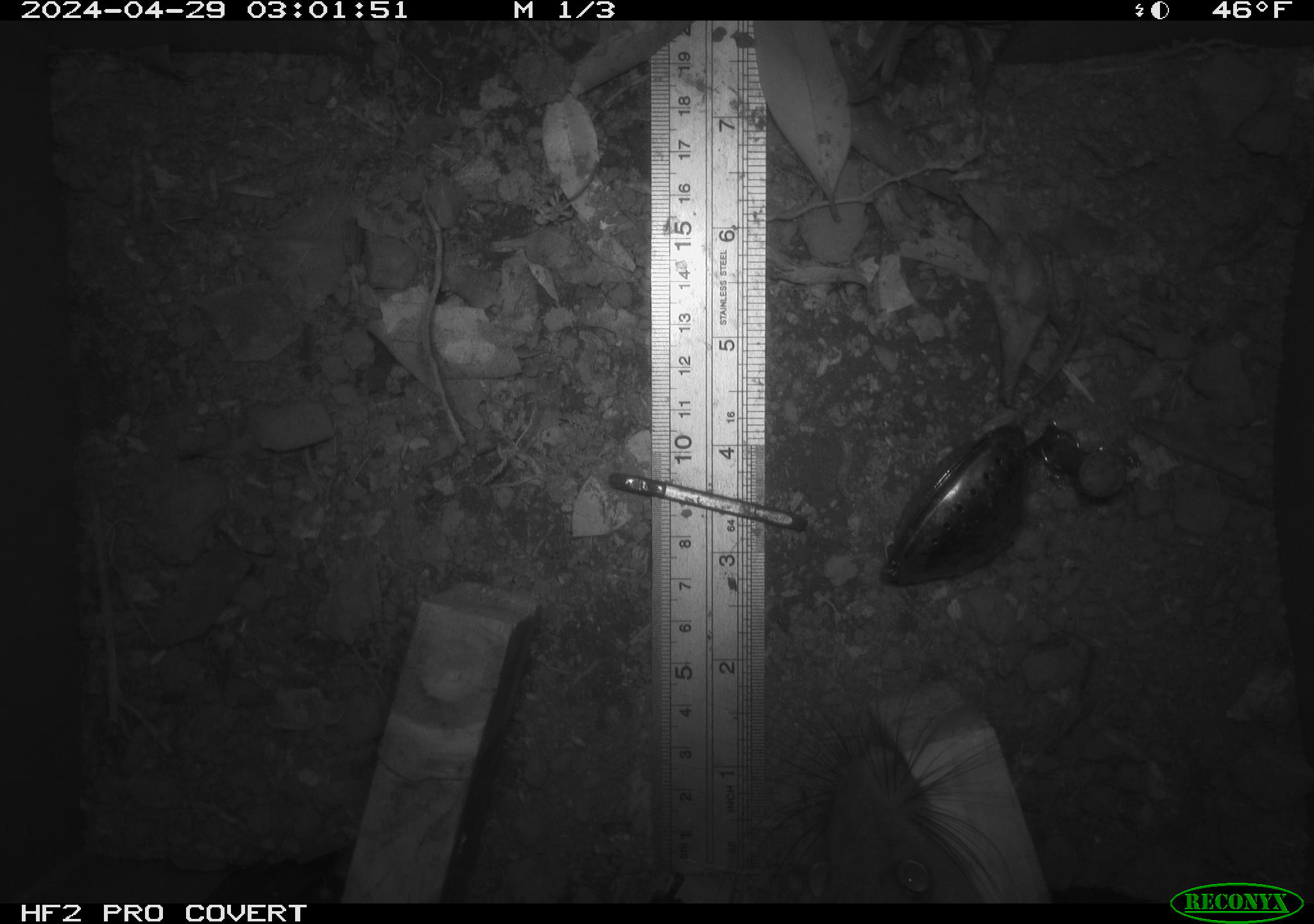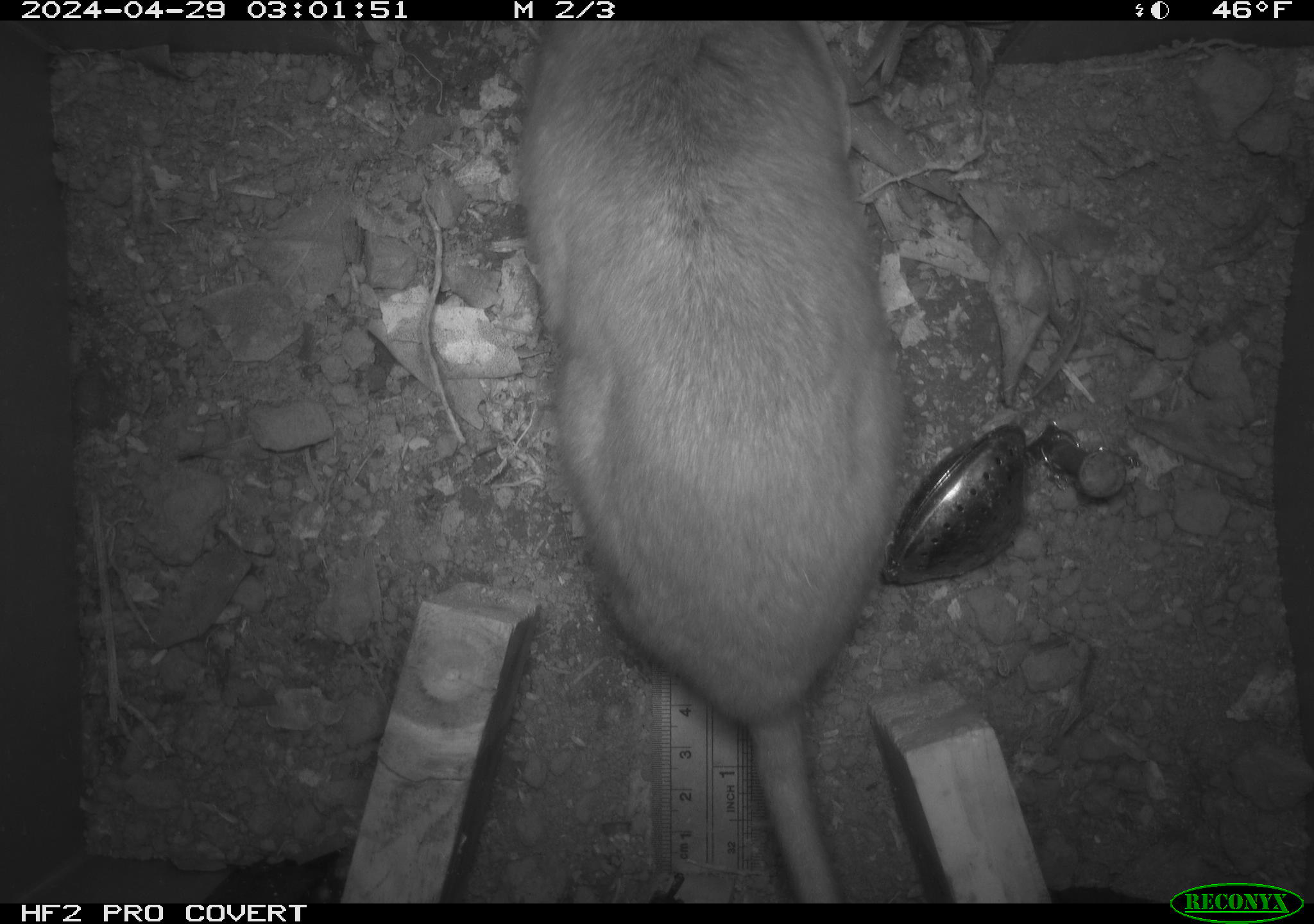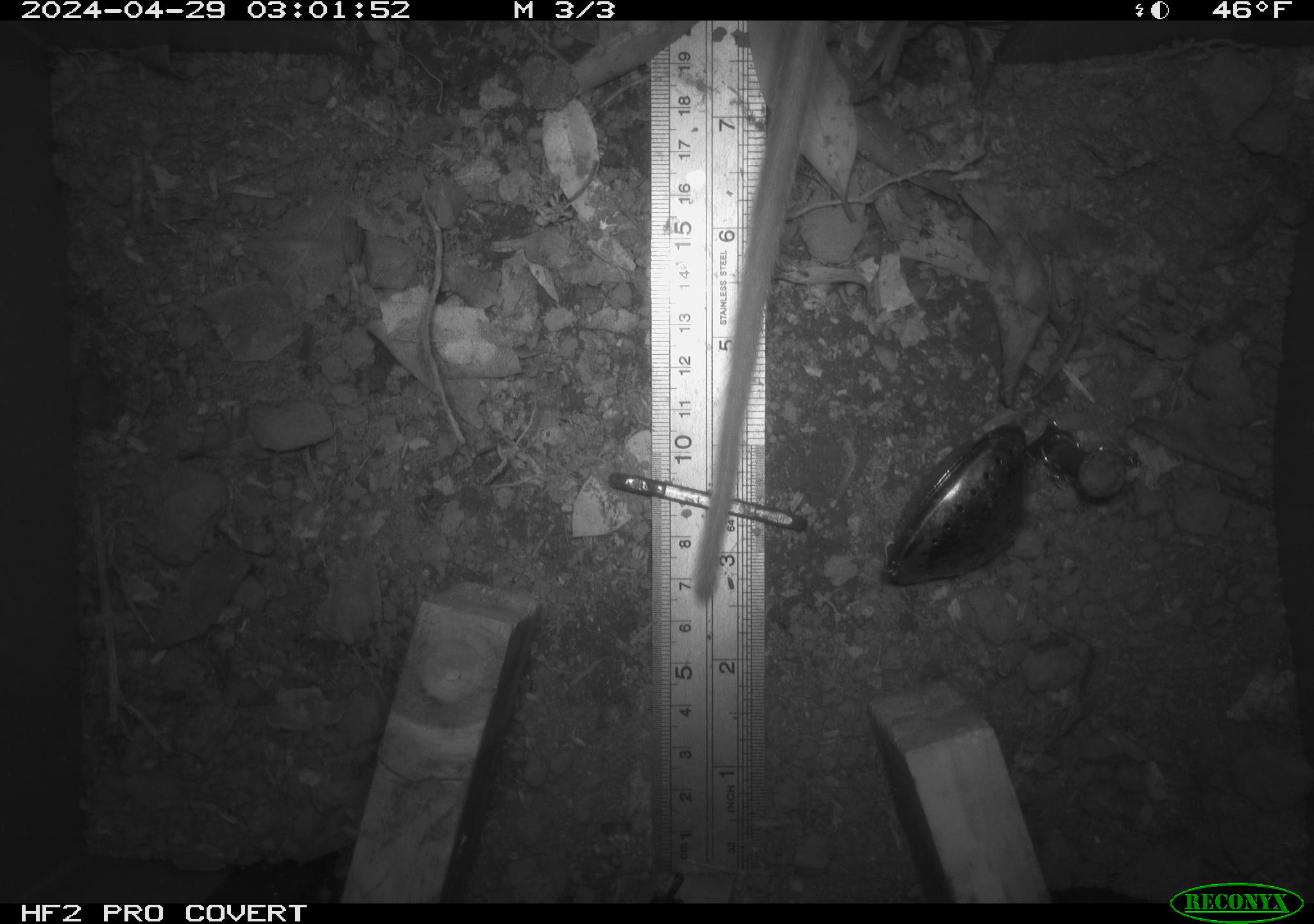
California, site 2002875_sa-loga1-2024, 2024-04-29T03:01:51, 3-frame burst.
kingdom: Animalia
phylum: Chordata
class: Mammalia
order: Rodentia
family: Cricetidae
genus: Neotoma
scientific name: Neotoma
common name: pack rat or woodrat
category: neotoma species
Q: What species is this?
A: Neotoma species (pack rat or woodrat) (Neotoma).